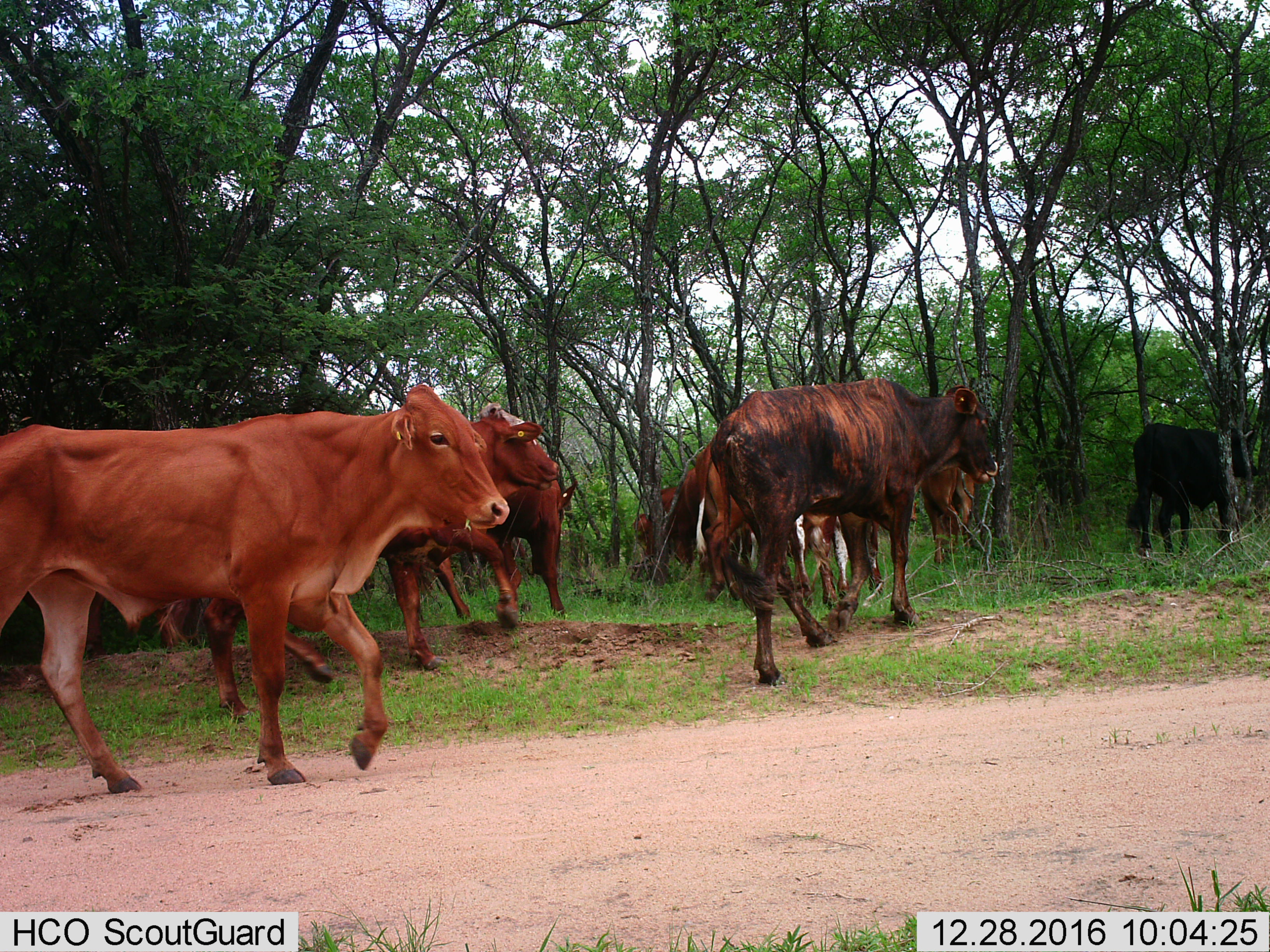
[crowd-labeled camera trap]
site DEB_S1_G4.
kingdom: Animalia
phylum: Chordata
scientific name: Vertebrata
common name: domestic animal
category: domesticanimal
Domesticanimal (domestic animal) (Vertebrata), count 10. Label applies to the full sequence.